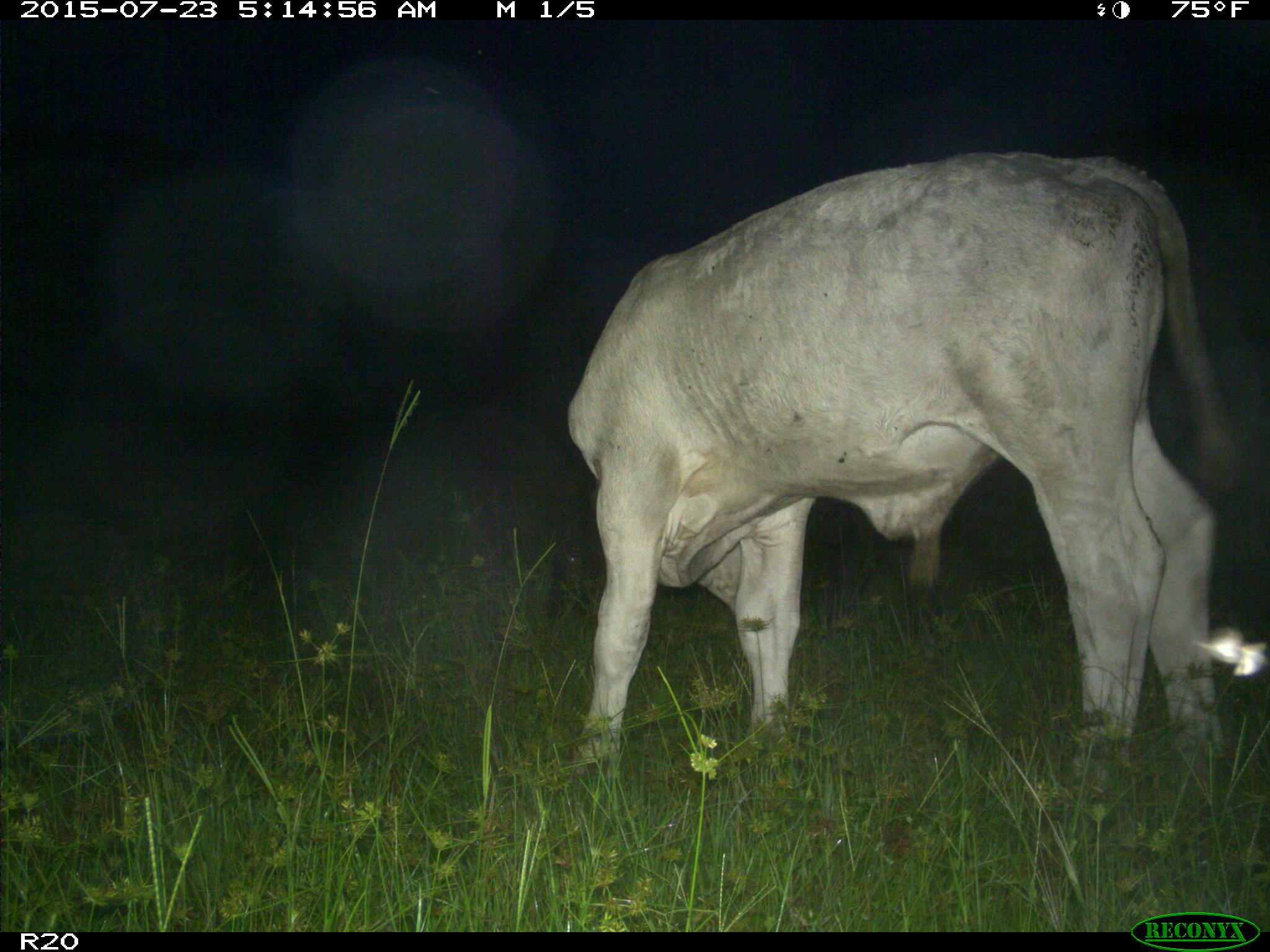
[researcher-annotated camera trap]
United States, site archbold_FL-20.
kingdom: Animalia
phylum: Chordata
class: Mammalia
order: Artiodactyla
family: Bovidae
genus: Bos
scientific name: Bos taurus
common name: domestic cow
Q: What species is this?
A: Bos taurus (domestic cow).